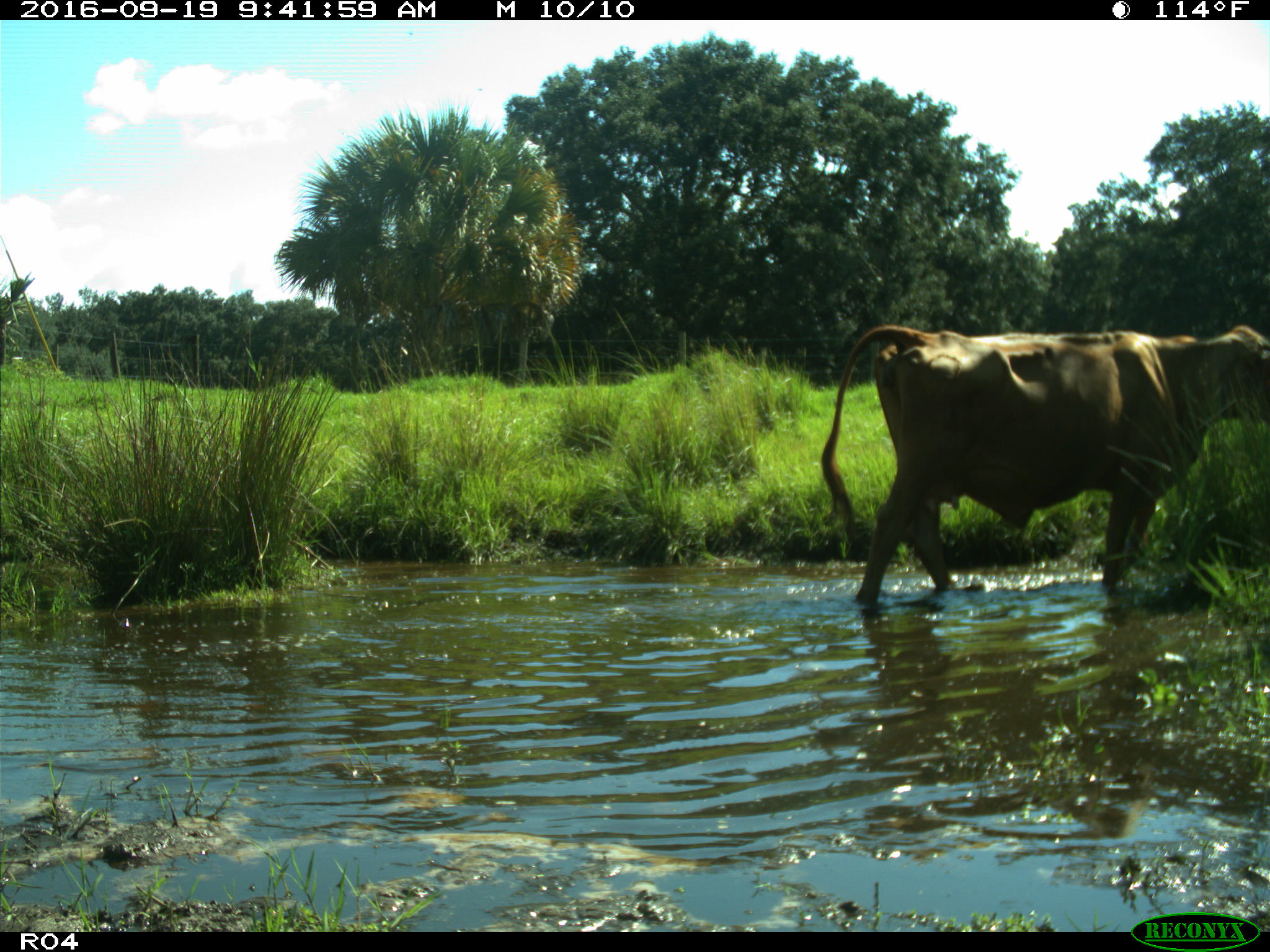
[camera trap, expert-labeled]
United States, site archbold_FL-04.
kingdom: Animalia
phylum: Chordata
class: Mammalia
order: Artiodactyla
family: Bovidae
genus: Bos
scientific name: Bos taurus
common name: domestic cow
Bos taurus (domestic cow).